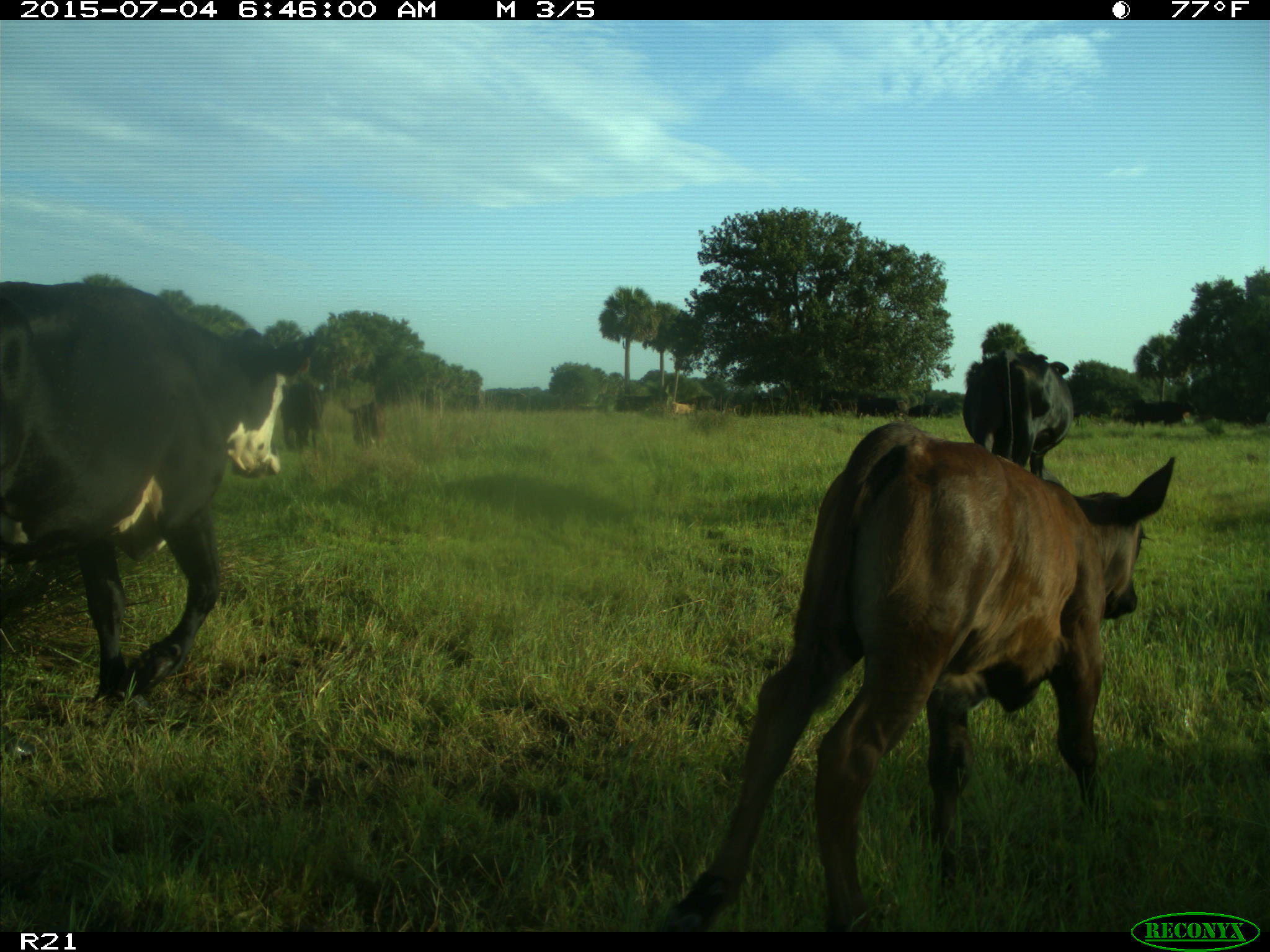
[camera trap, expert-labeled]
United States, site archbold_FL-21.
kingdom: Animalia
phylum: Chordata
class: Mammalia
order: Artiodactyla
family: Bovidae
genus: Bos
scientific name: Bos taurus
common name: domestic cow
Bos taurus (domestic cow).